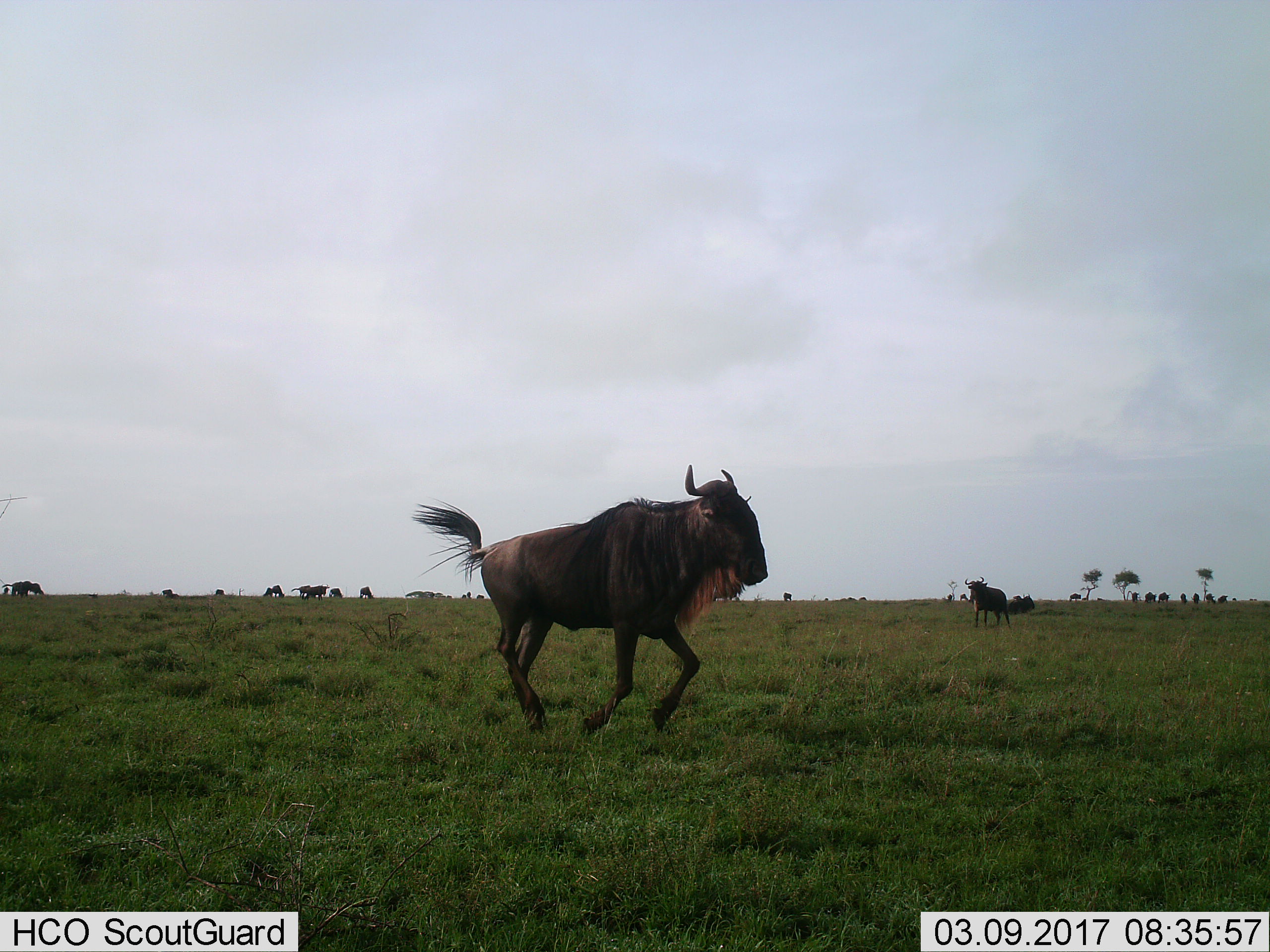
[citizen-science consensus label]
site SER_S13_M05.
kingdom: Animalia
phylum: Chordata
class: Mammalia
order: Artiodactyla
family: Bovidae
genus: Connochaetes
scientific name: Connochaetes taurinus taurinus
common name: blue wildebeest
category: wildebeestblue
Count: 11-50.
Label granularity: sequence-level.